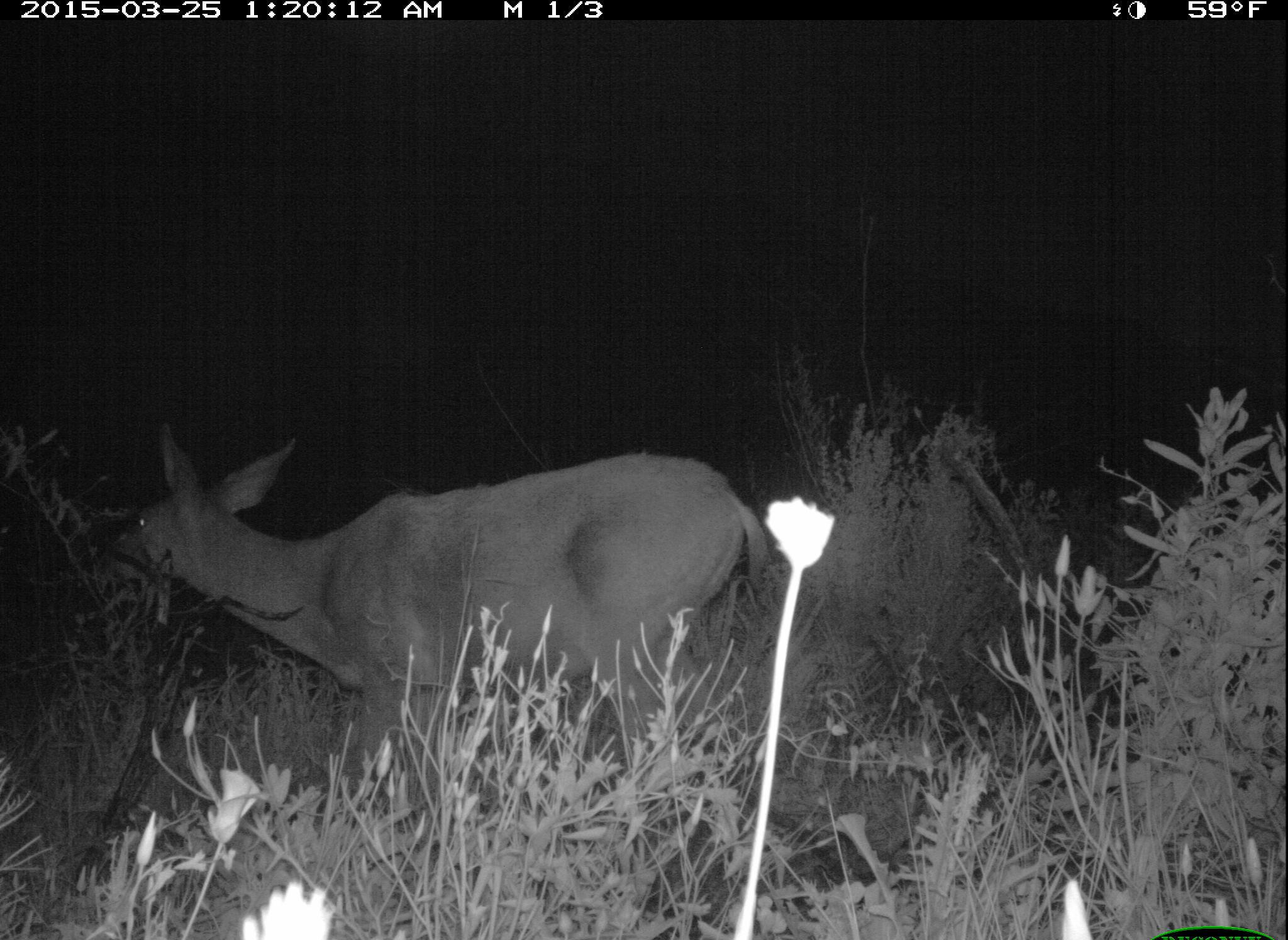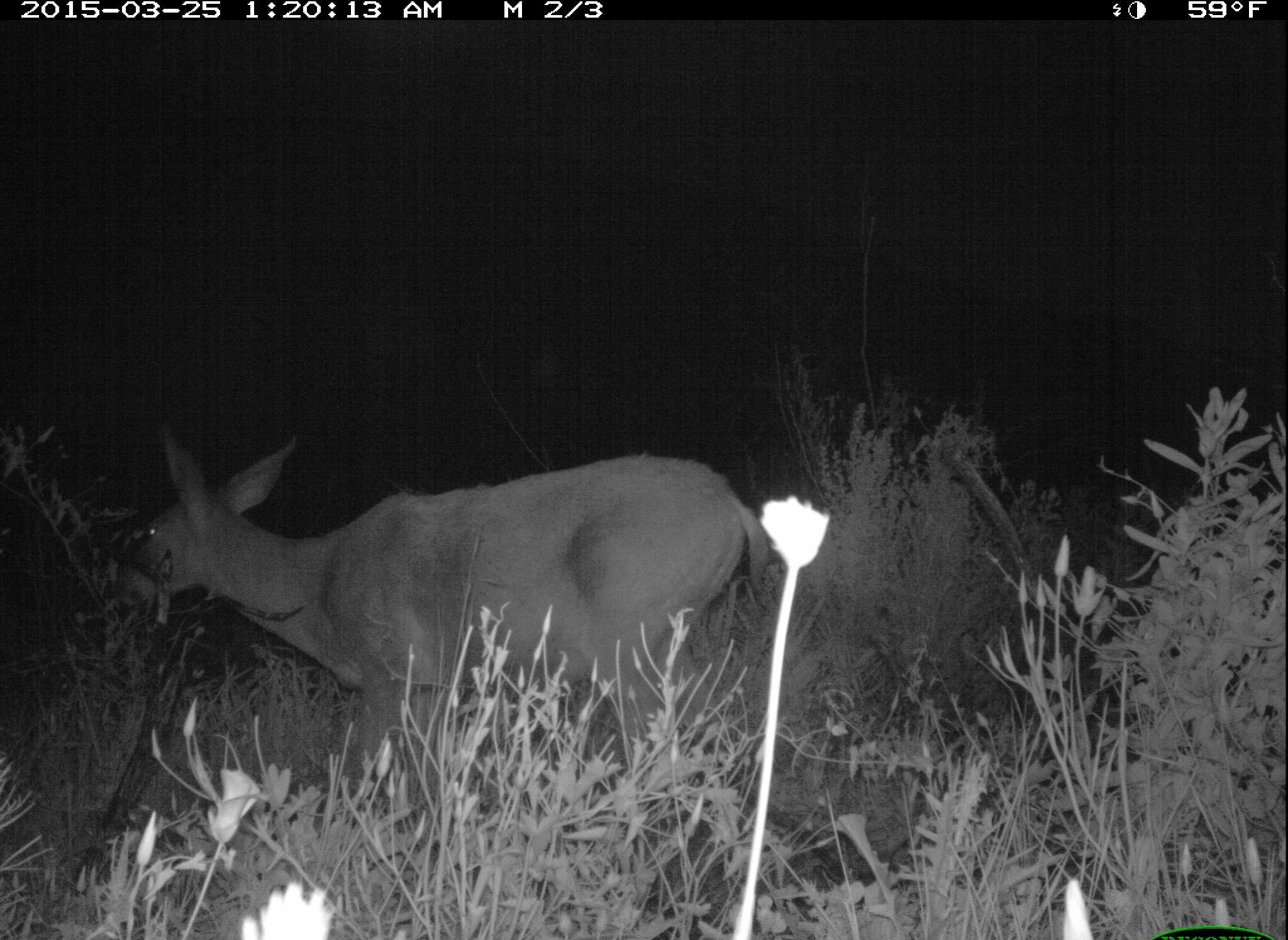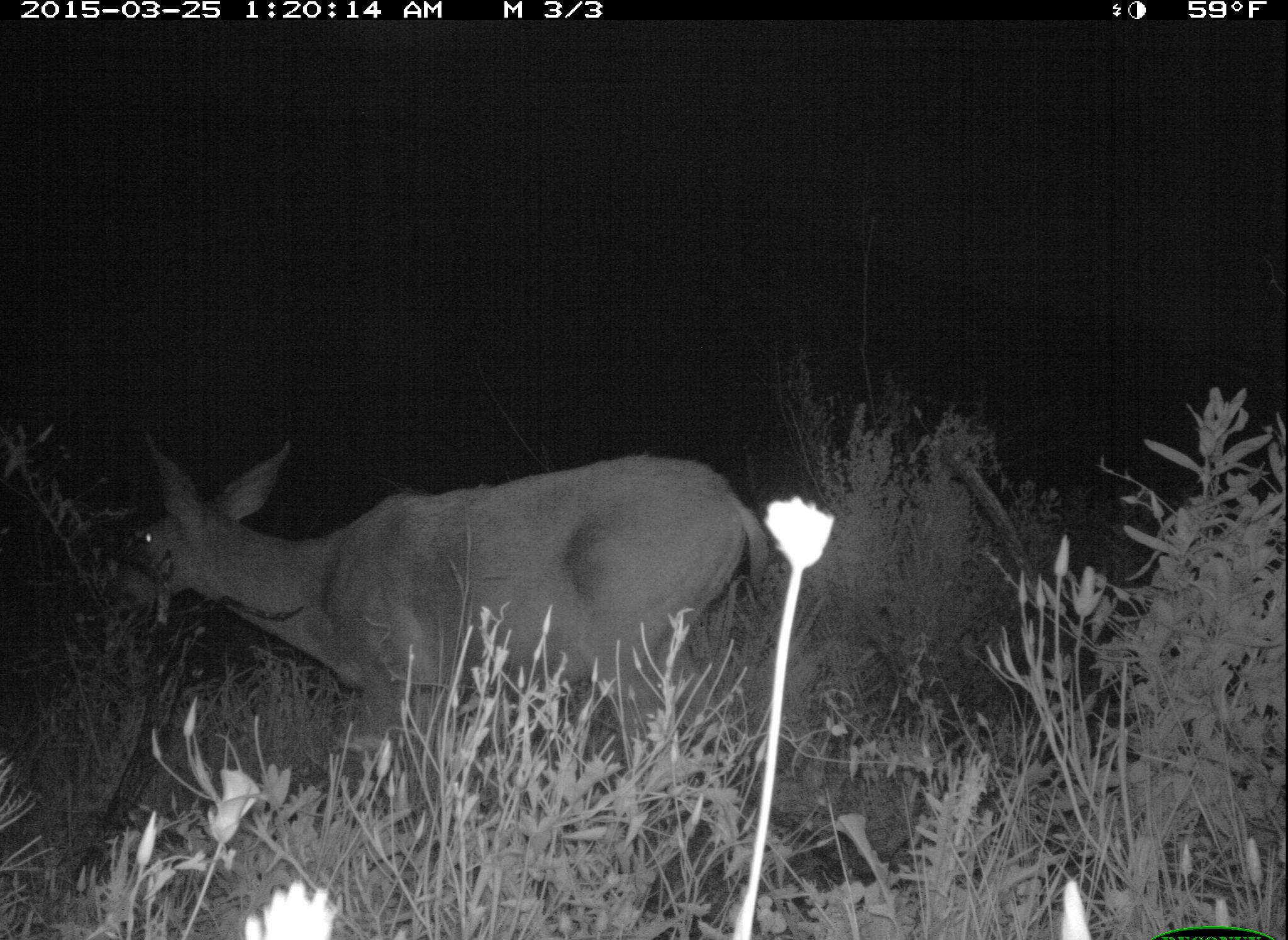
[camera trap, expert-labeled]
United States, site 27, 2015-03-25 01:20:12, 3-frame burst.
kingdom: Animalia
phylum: Chordata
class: Mammalia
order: Artiodactyla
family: Cervidae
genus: Odocoileus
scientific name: Odocoileus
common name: deer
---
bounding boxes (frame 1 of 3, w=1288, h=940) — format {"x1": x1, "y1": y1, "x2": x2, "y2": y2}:
deer: {"x1": 79, "y1": 428, "x2": 777, "y2": 829}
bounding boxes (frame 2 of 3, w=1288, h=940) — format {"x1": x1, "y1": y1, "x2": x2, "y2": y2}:
deer: {"x1": 122, "y1": 429, "x2": 777, "y2": 850}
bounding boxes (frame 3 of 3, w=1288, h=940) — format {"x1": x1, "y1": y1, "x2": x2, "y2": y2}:
deer: {"x1": 92, "y1": 431, "x2": 782, "y2": 836}